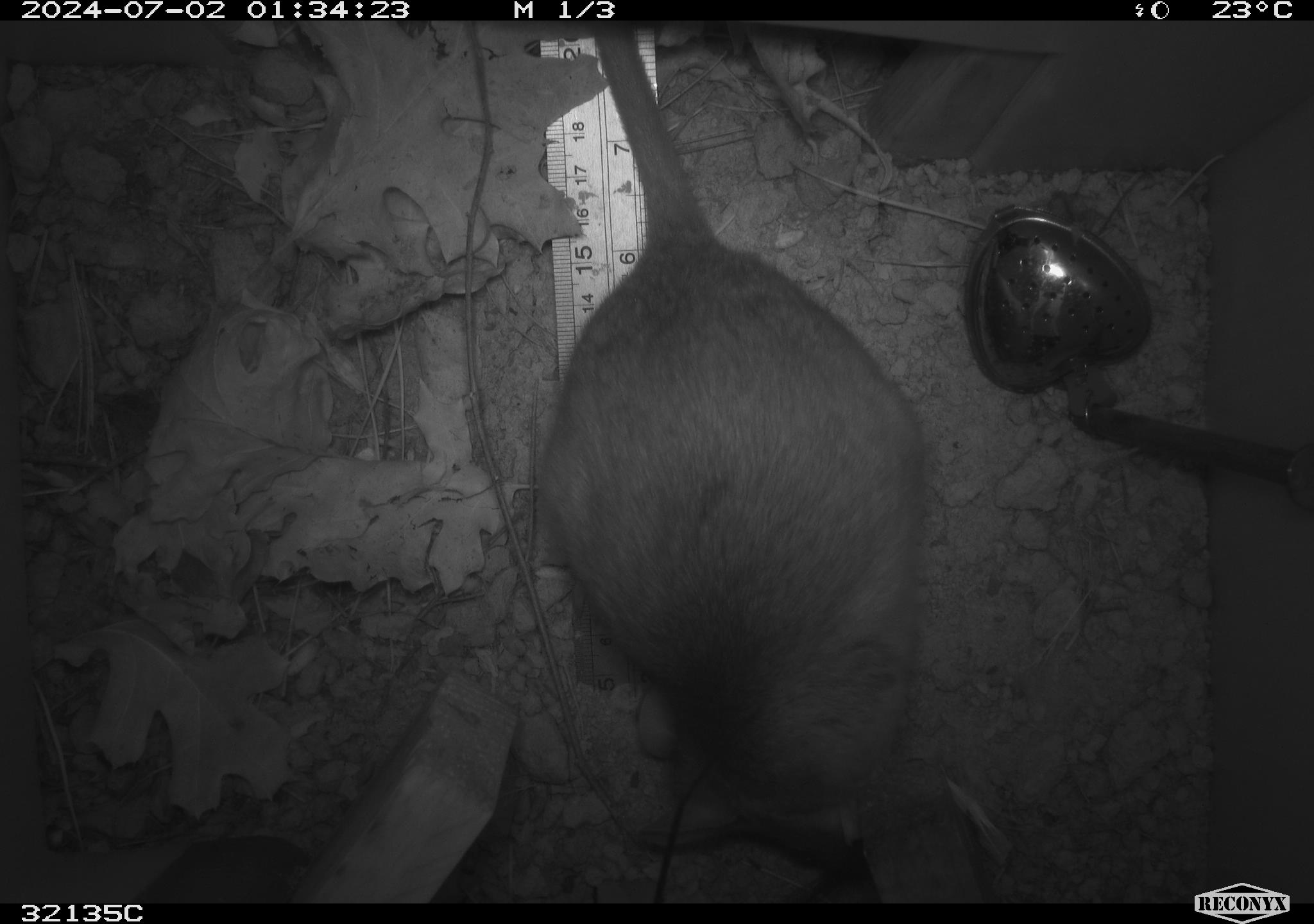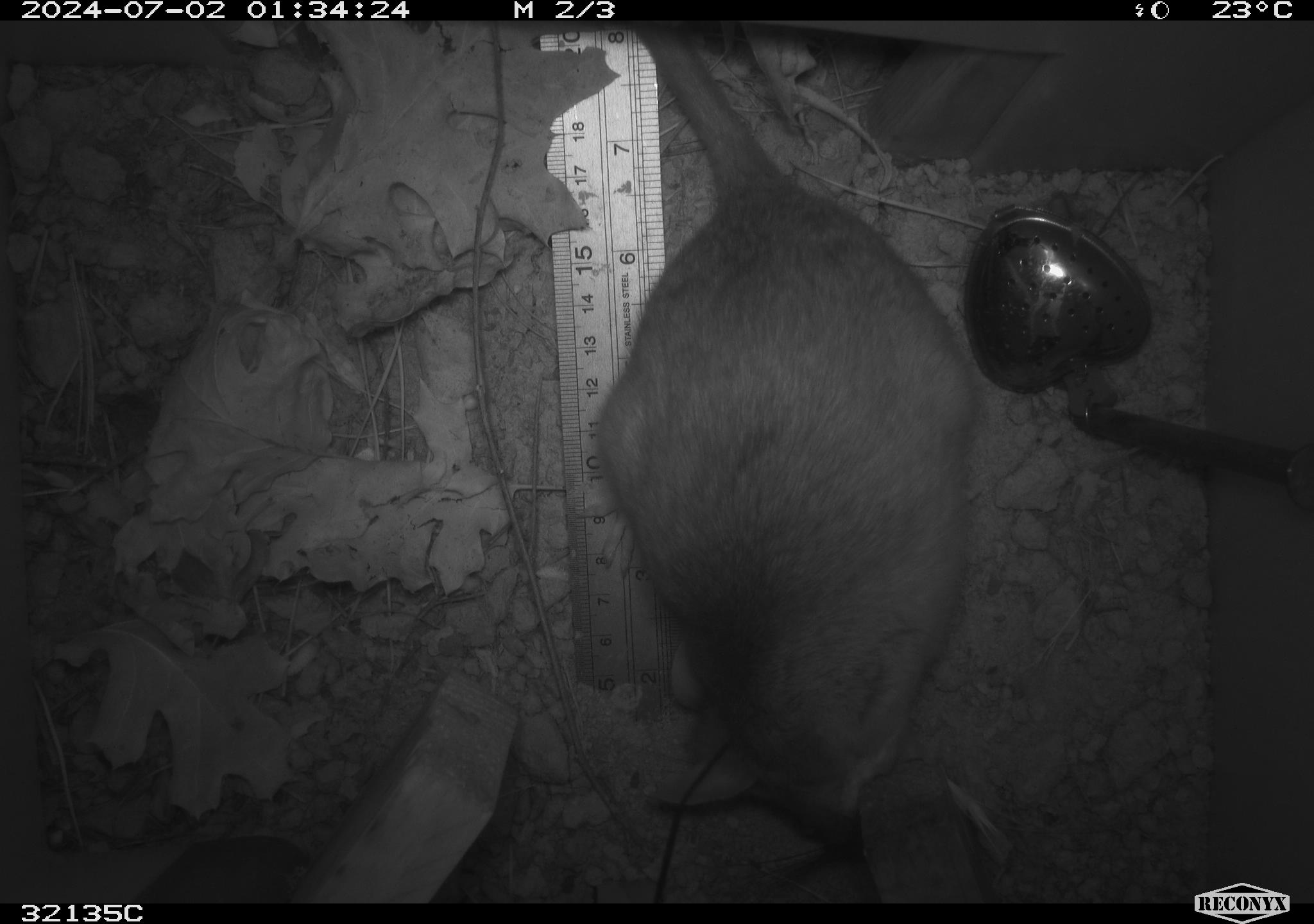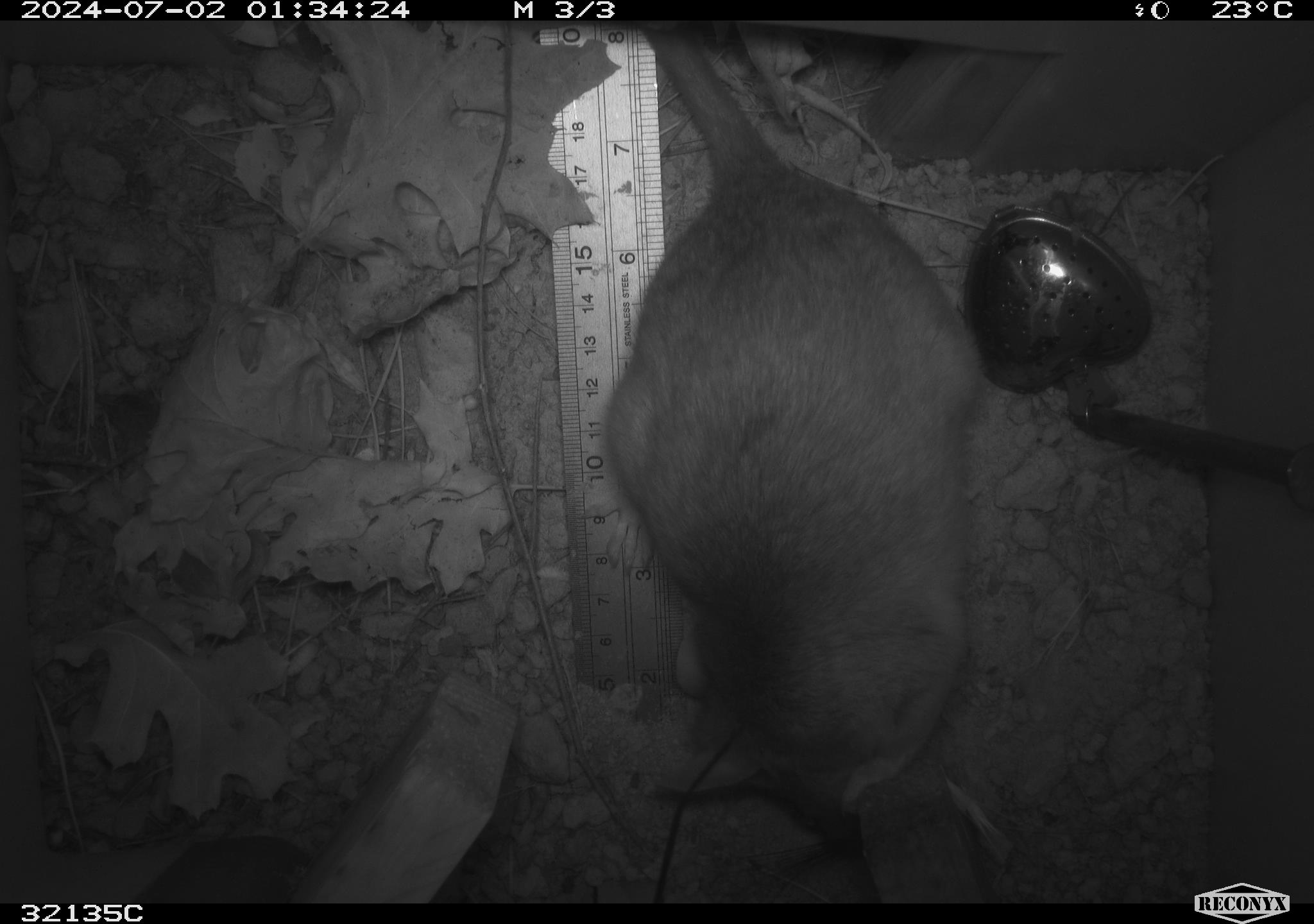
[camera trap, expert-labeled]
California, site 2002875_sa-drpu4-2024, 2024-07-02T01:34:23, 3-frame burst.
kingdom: Animalia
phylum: Chordata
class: Mammalia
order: Rodentia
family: Cricetidae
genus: Neotoma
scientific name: Neotoma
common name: pack rat or woodrat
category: neotoma species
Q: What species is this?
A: Neotoma species (pack rat or woodrat) (Neotoma).